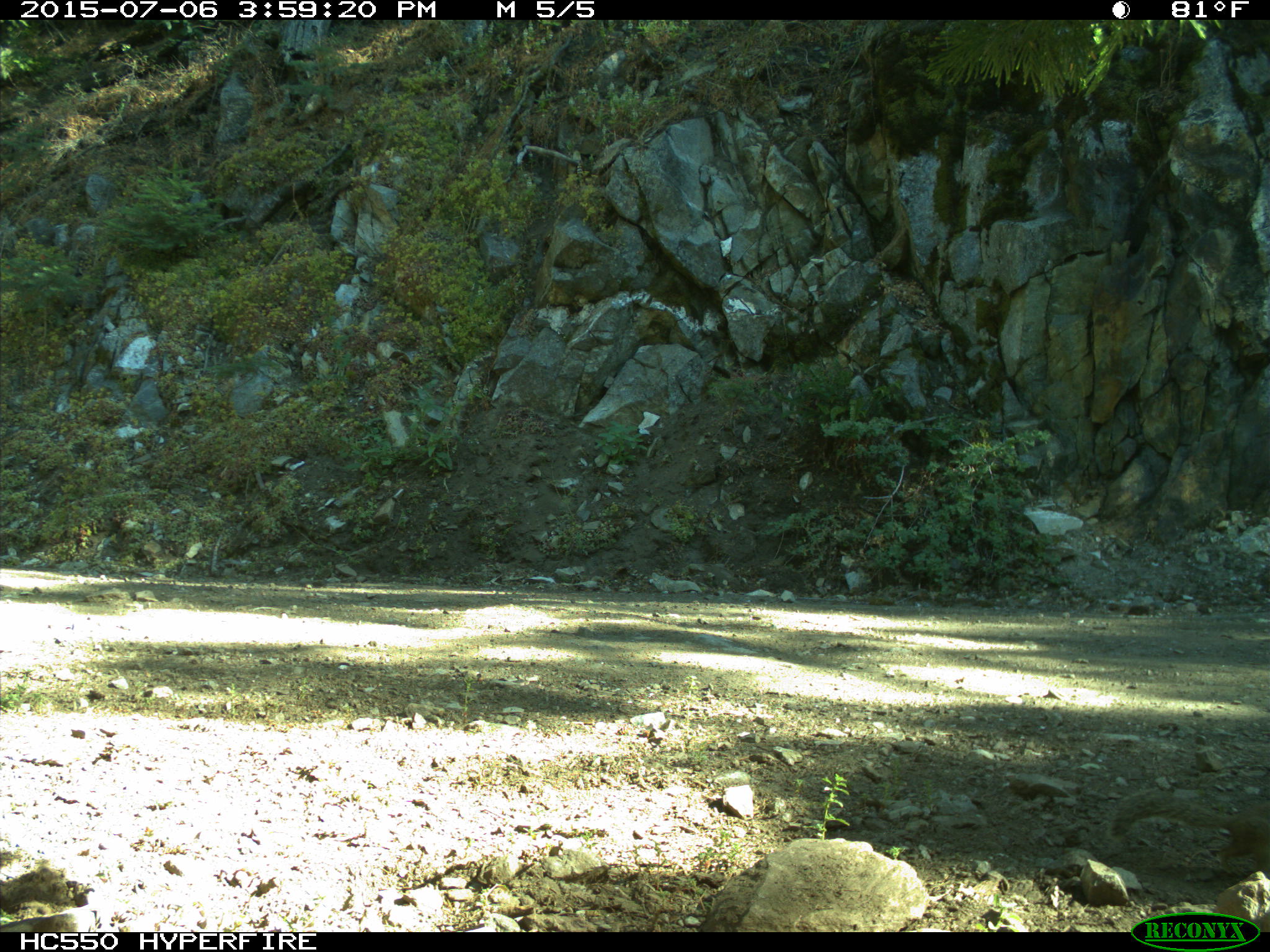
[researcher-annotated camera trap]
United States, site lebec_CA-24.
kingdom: Animalia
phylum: Chordata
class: Mammalia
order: Rodentia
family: Sciuridae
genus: Otospermophilus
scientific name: Otospermophilus beecheyi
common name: california ground squirrel